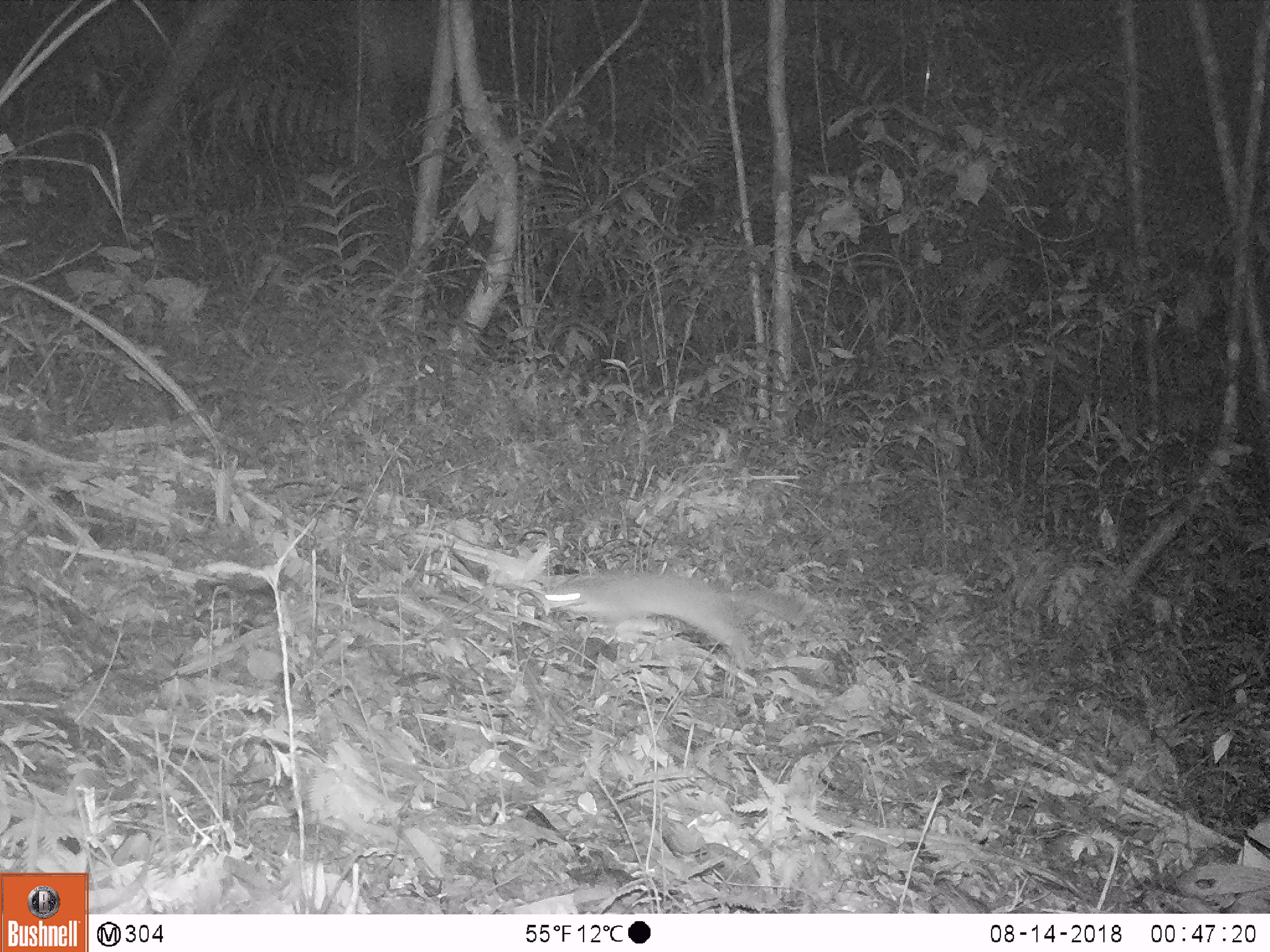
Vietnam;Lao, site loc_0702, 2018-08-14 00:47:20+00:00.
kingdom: Animalia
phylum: Chordata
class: Mammalia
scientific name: Mammalia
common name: mammal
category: unidentified small mammal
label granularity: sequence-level